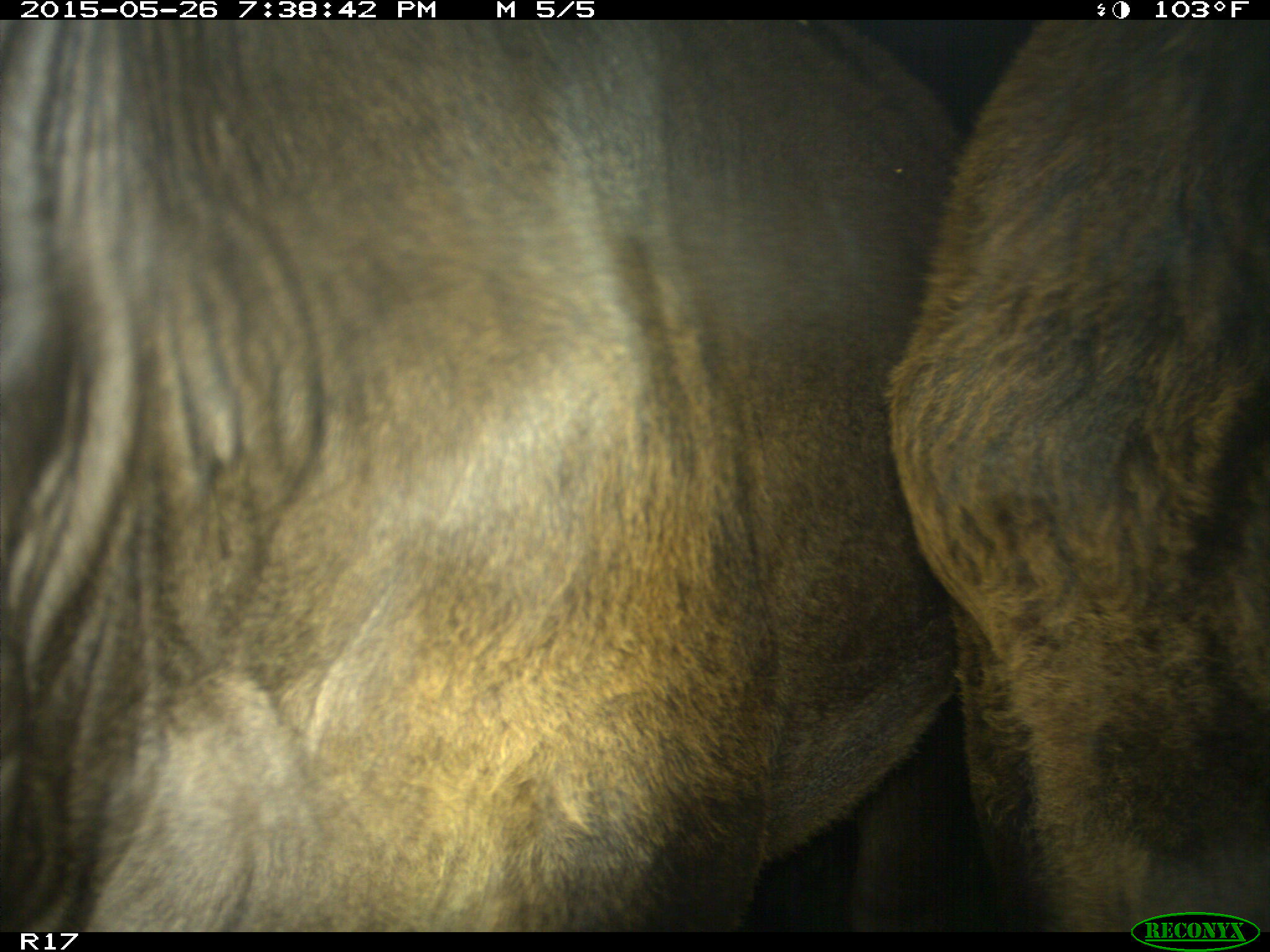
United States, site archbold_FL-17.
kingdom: Animalia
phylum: Chordata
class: Mammalia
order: Artiodactyla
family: Bovidae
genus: Bos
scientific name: Bos taurus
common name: domestic cow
Bos taurus (domestic cow).